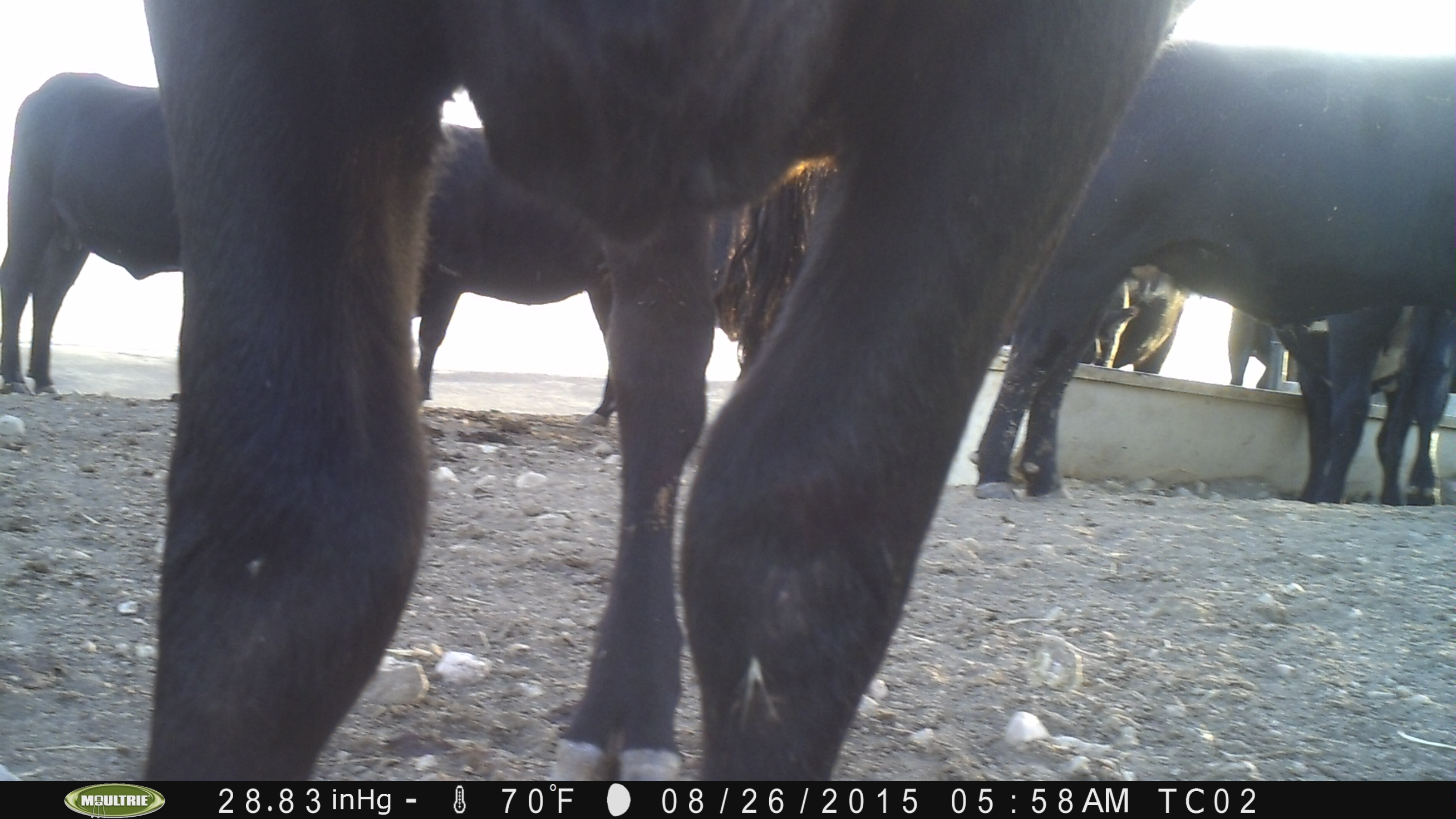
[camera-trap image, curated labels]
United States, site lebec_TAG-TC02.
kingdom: Animalia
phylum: Chordata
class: Mammalia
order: Artiodactyla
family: Bovidae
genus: Bos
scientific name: Bos taurus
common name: domestic cow